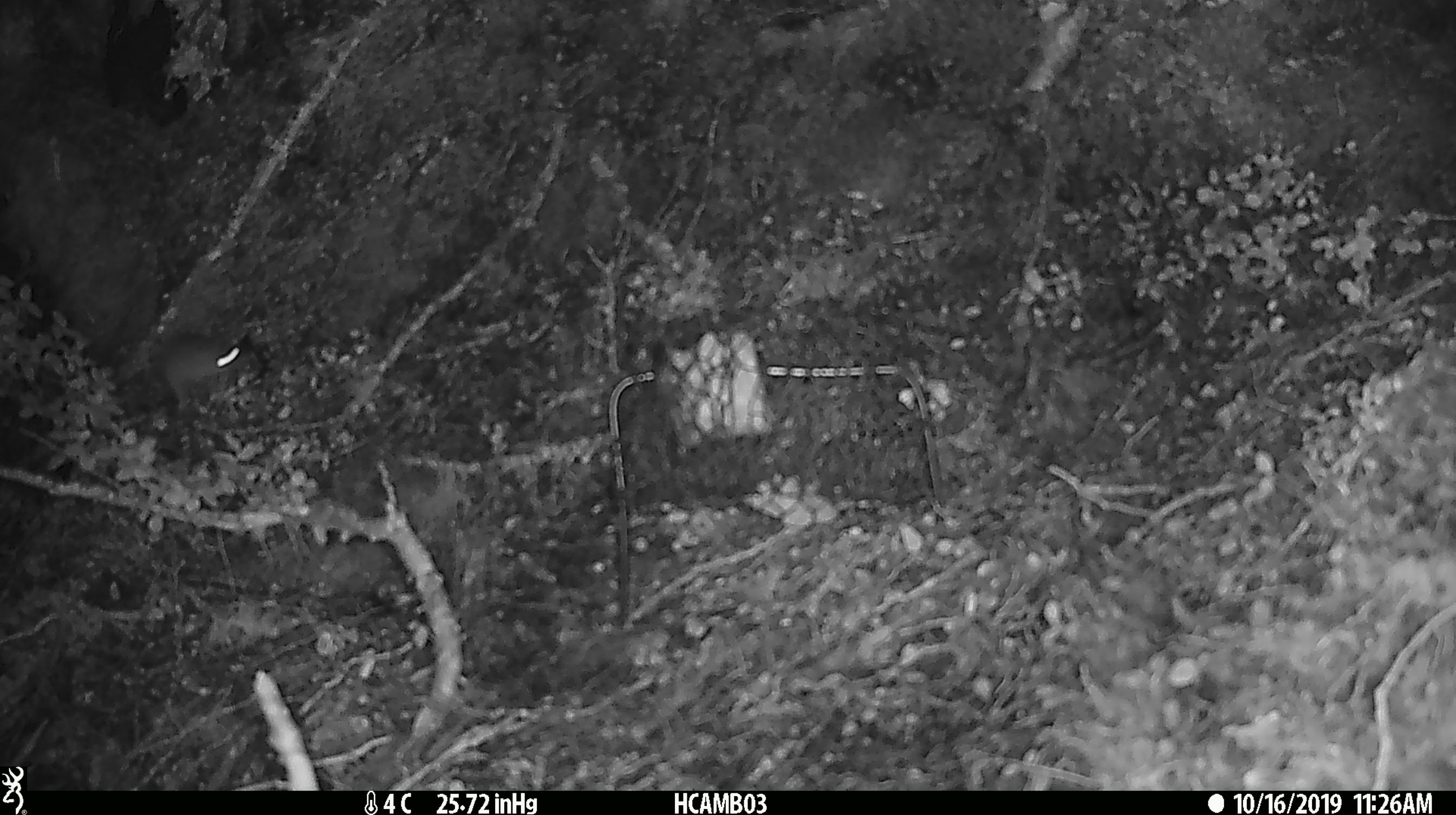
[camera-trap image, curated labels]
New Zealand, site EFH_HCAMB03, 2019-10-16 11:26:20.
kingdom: Animalia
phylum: Chordata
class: Mammalia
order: Rodentia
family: Muridae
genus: Mus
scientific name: Mus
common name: mouse